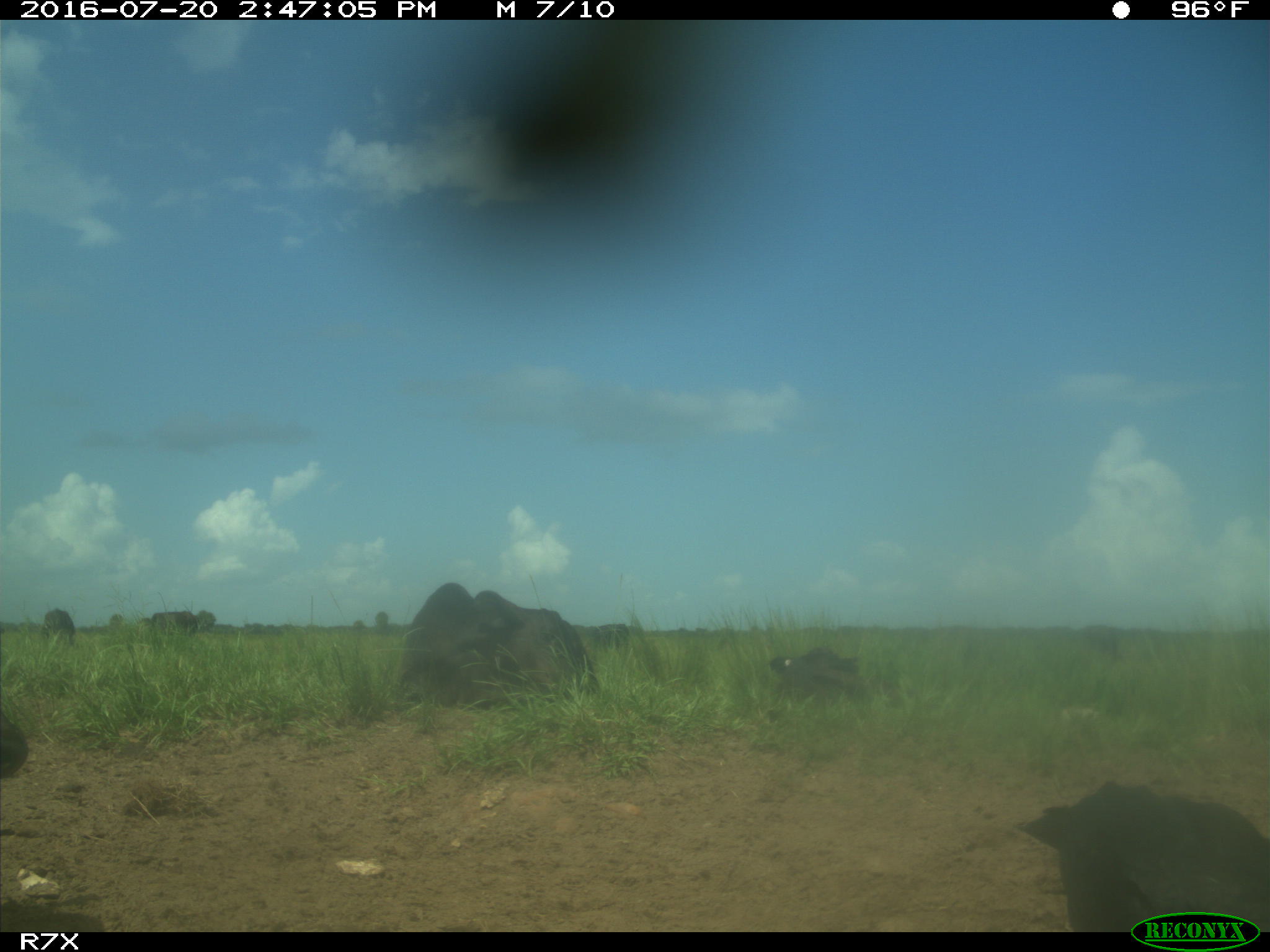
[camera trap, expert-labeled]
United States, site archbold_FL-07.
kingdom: Animalia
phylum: Chordata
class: Mammalia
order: Artiodactyla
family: Bovidae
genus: Bos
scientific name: Bos taurus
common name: domestic cow